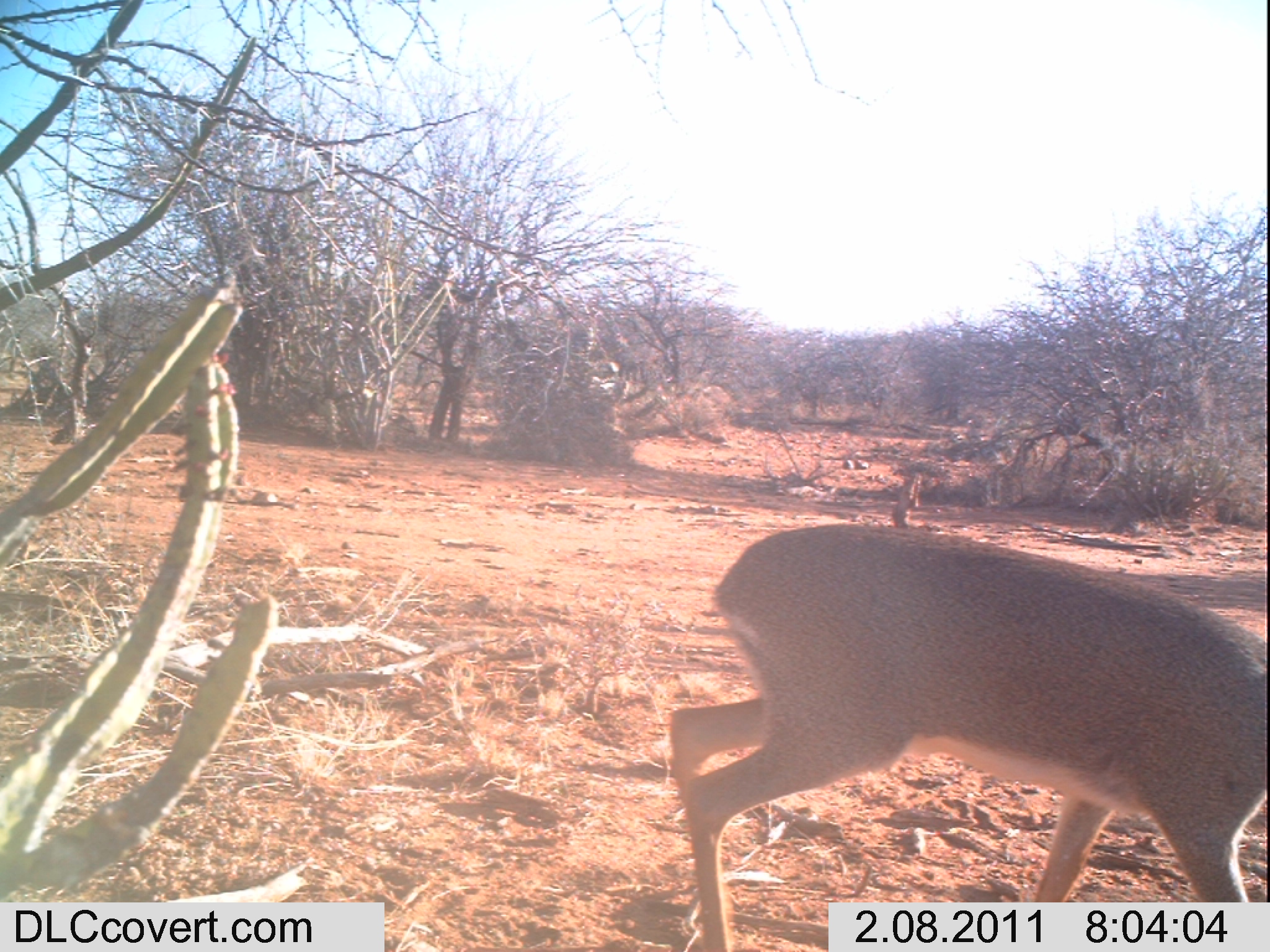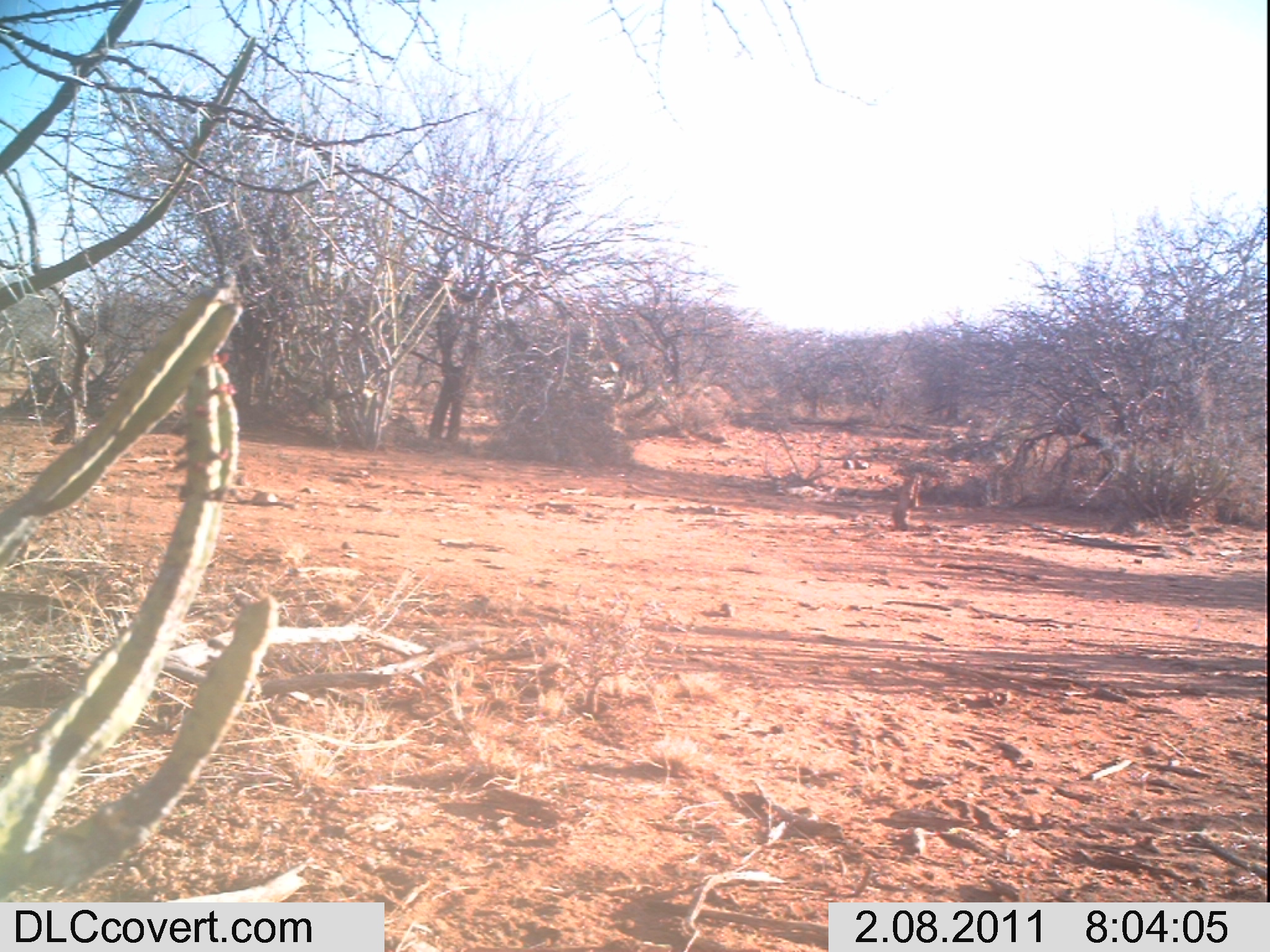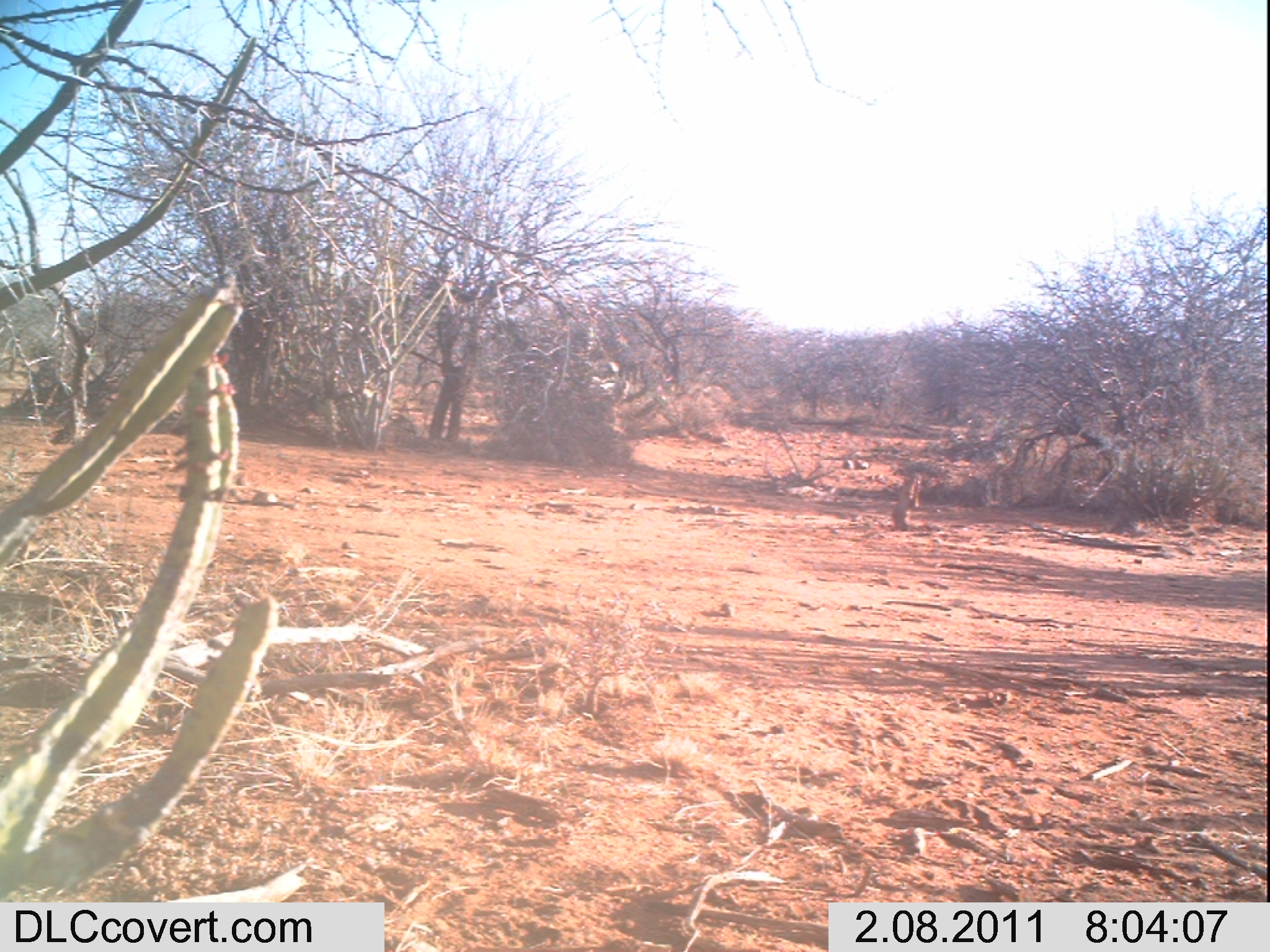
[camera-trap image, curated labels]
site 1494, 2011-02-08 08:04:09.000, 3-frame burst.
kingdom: Animalia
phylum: Chordata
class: Mammalia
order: Artiodactyla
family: Bovidae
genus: Madoqua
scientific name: Madoqua guentheri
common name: günther's dik-dik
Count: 1.